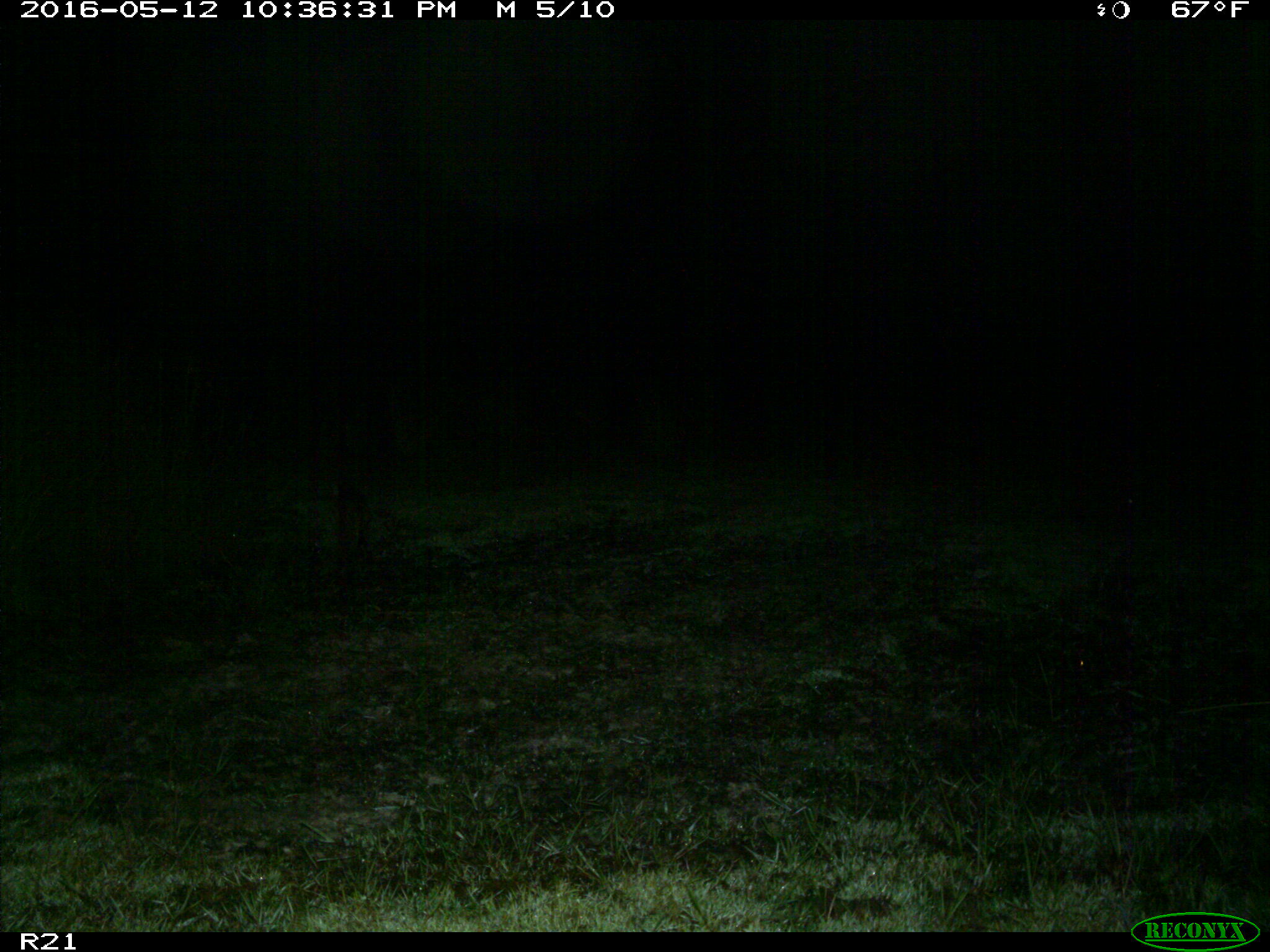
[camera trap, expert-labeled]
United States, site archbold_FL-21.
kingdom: Animalia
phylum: Chordata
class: Mammalia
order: Carnivora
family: Felidae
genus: Lynx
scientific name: Lynx rufus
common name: bobcat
Lynx rufus (bobcat).